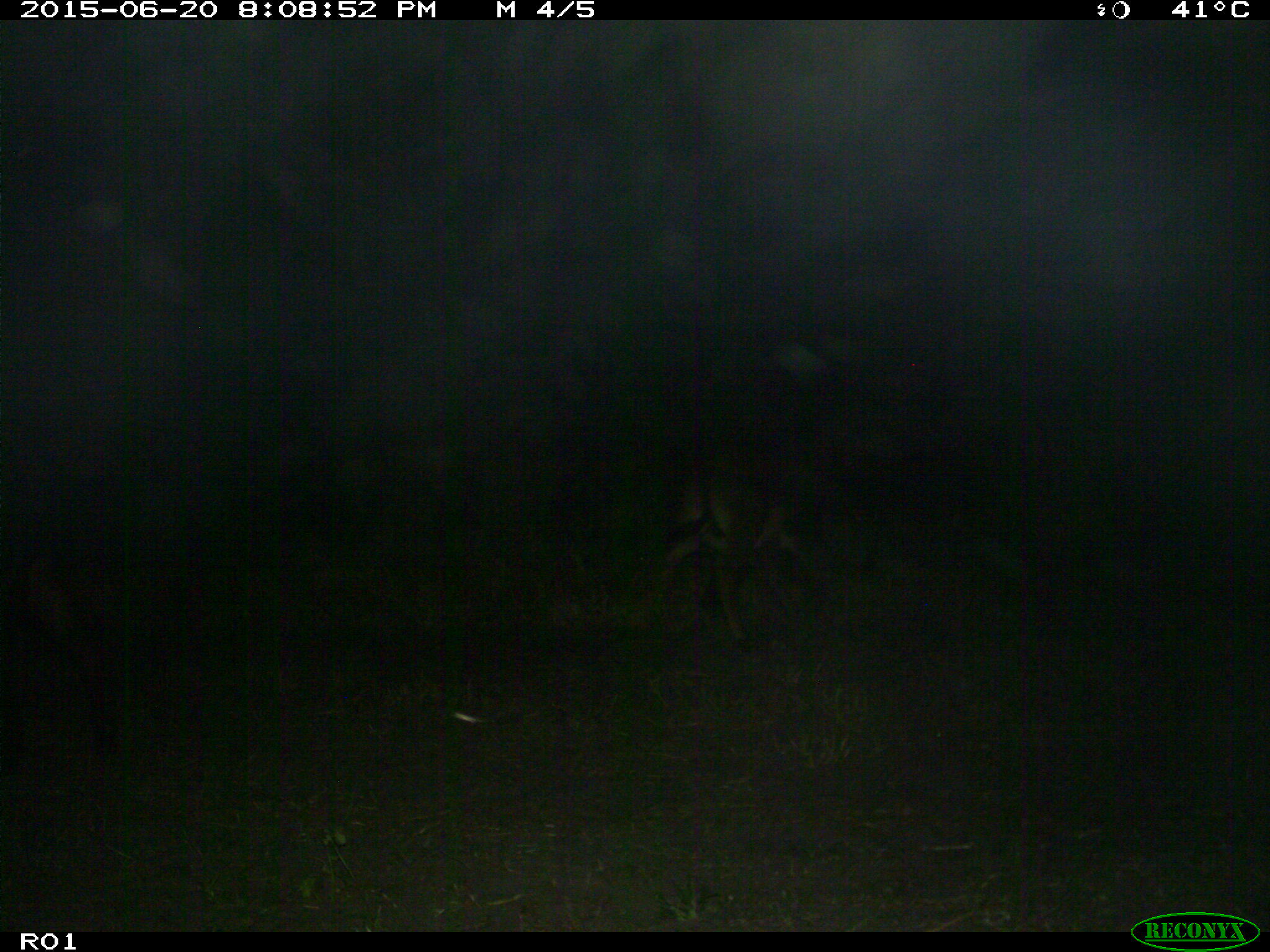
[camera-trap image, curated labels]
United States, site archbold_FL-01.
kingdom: Animalia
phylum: Chordata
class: Mammalia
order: Artiodactyla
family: Bovidae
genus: Bos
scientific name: Bos taurus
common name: domestic cow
Bos taurus (domestic cow).